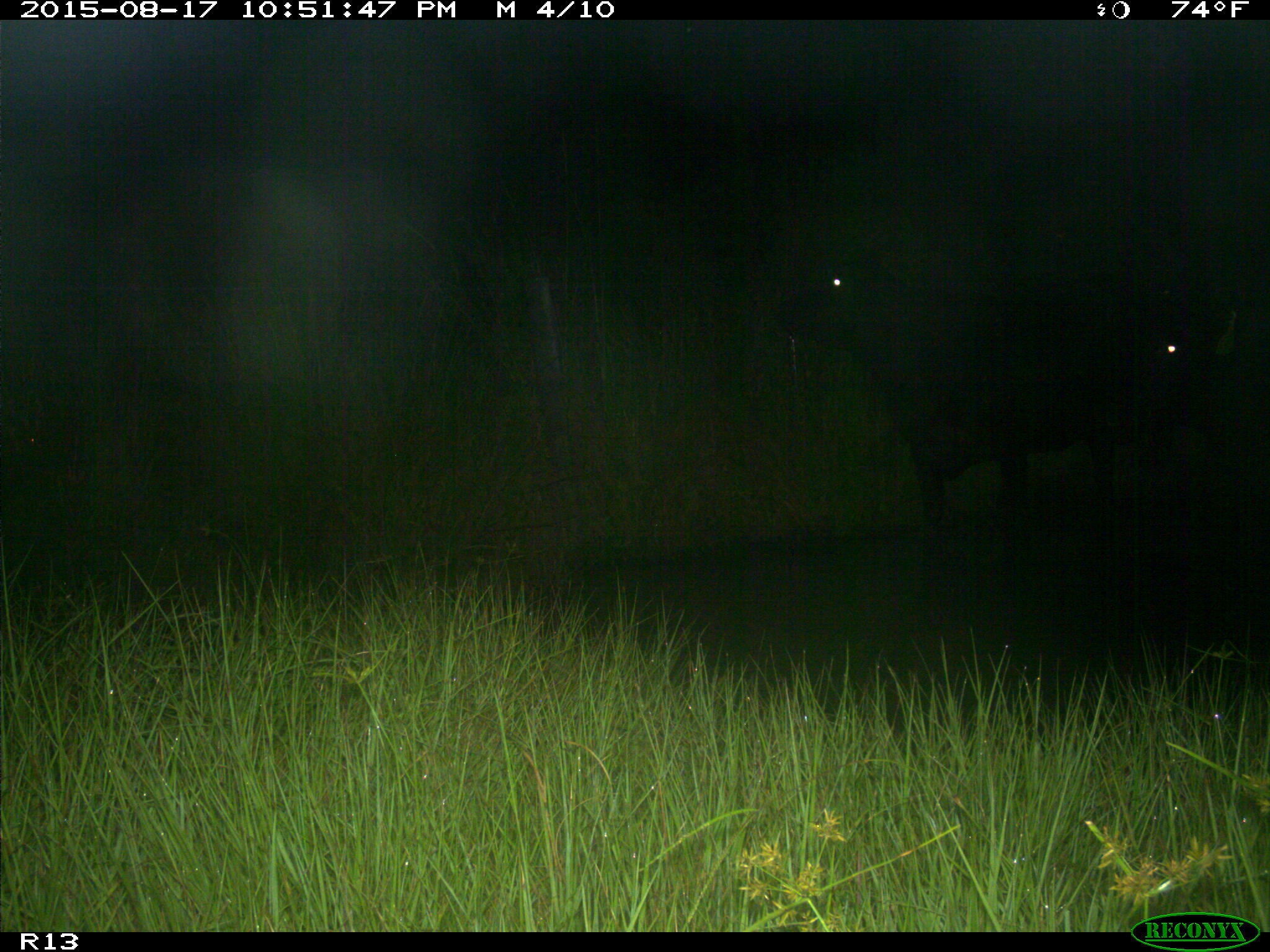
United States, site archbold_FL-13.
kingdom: Animalia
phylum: Chordata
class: Mammalia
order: Artiodactyla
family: Bovidae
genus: Bos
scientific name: Bos taurus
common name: domestic cow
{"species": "Bos taurus (domestic cow)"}